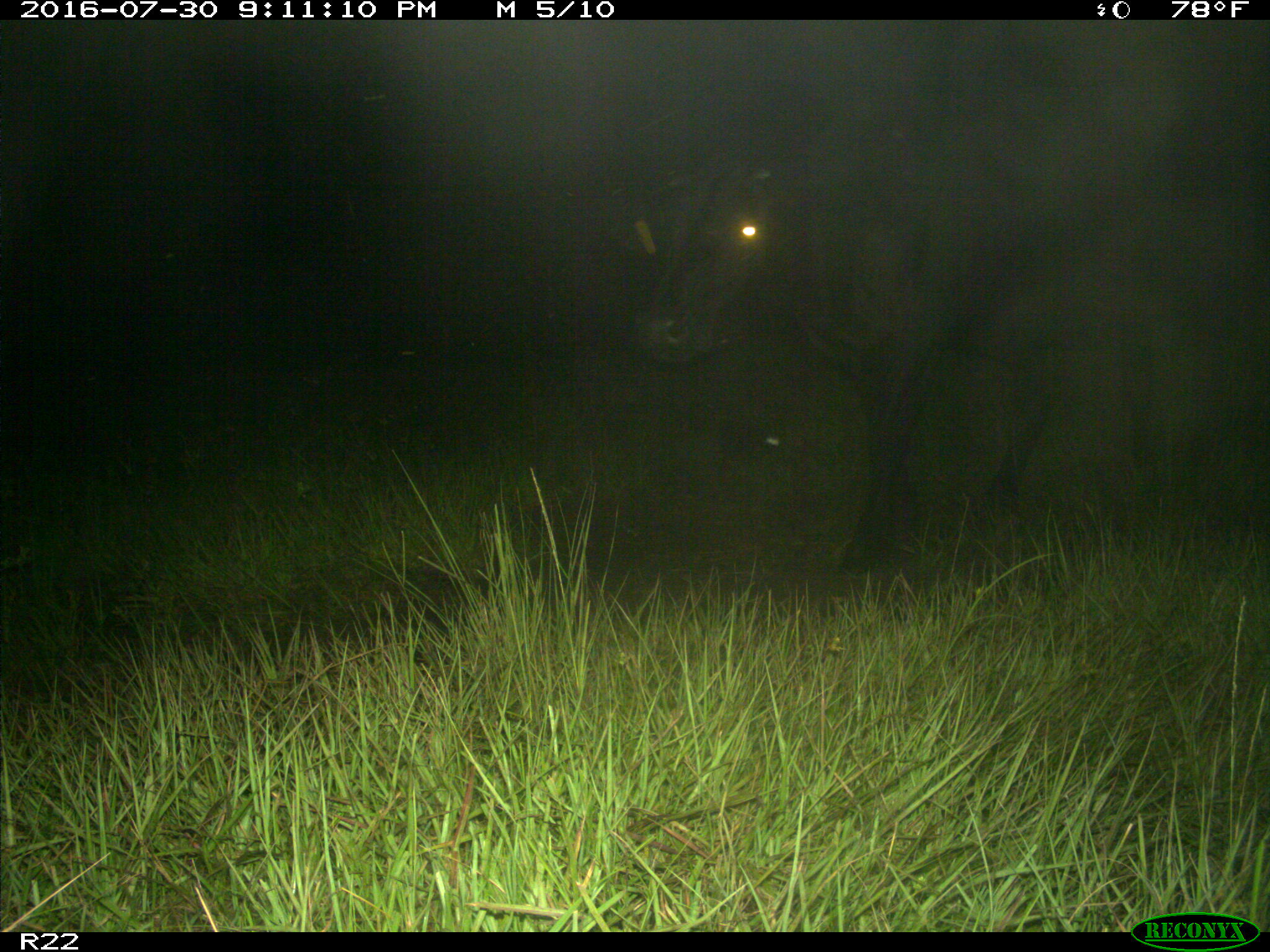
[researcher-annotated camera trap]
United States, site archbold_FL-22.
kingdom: Animalia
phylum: Chordata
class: Mammalia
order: Artiodactyla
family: Bovidae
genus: Bos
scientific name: Bos taurus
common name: domestic cow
Bos taurus (domestic cow).